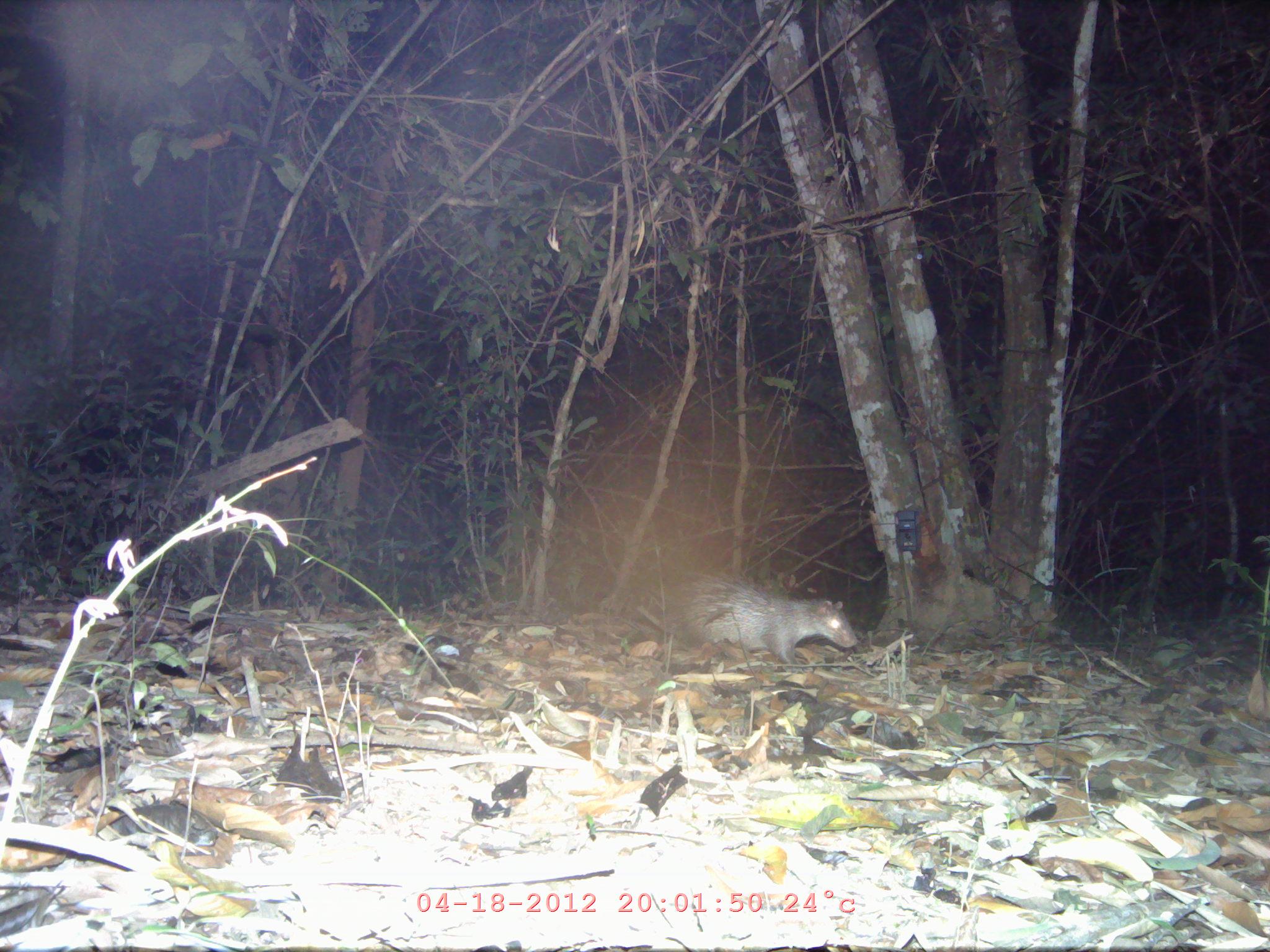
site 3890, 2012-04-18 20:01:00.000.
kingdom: Animalia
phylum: Chordata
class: Mammalia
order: Rodentia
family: Hystricidae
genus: Atherurus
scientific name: Atherurus macrourus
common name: asian brush-tailed porcupine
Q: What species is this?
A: Atherurus macrourus (asian brush-tailed porcupine).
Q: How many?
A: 1.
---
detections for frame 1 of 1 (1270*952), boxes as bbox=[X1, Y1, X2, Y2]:
atherurus macrourus: bbox=[664, 573, 858, 673]